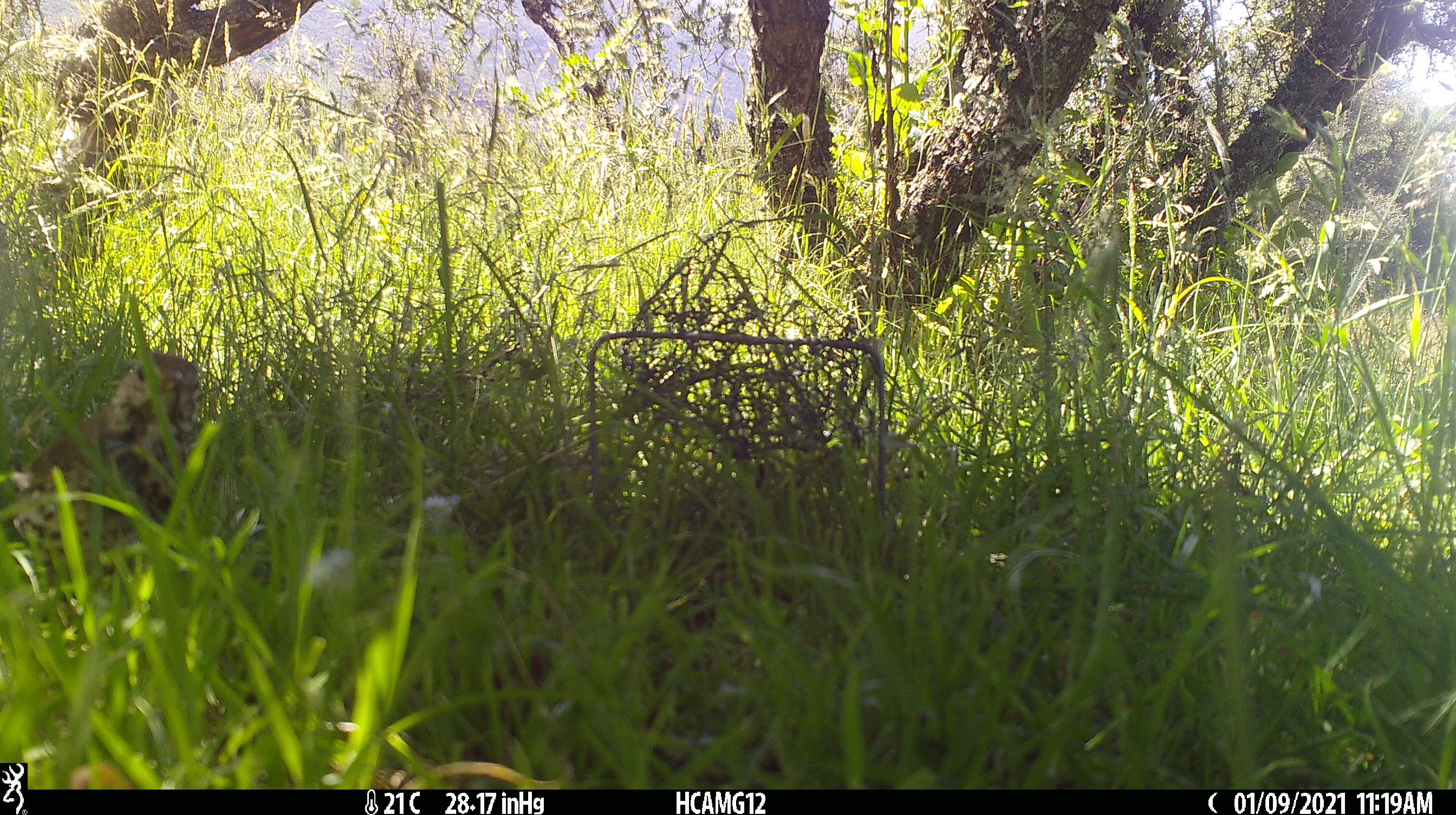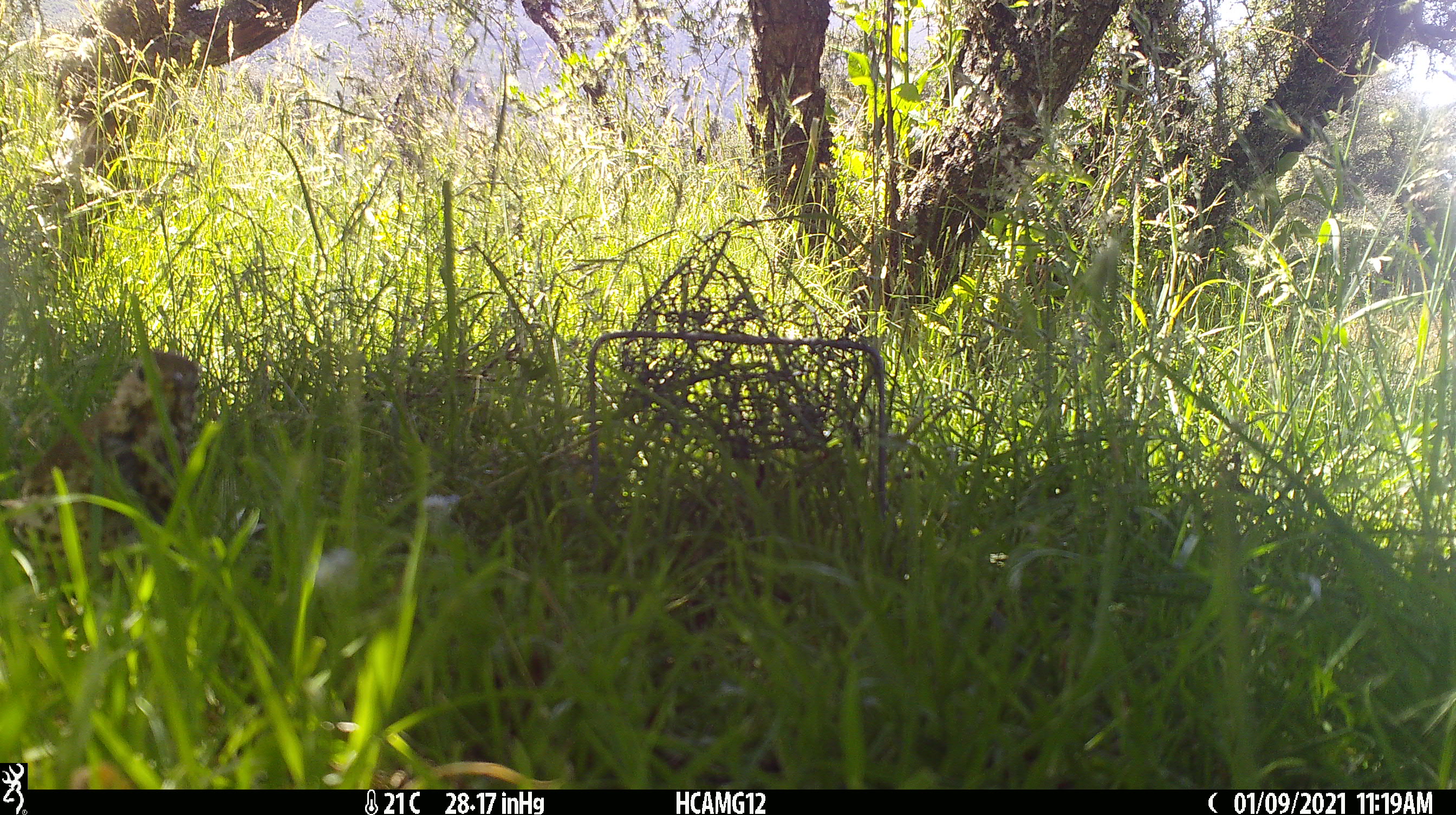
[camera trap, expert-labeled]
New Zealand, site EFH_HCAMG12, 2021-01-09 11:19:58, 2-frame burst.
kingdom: Animalia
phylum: Chordata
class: Aves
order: Passeriformes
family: Turdidae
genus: Turdus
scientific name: Turdus philomelos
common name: song thrush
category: thrush